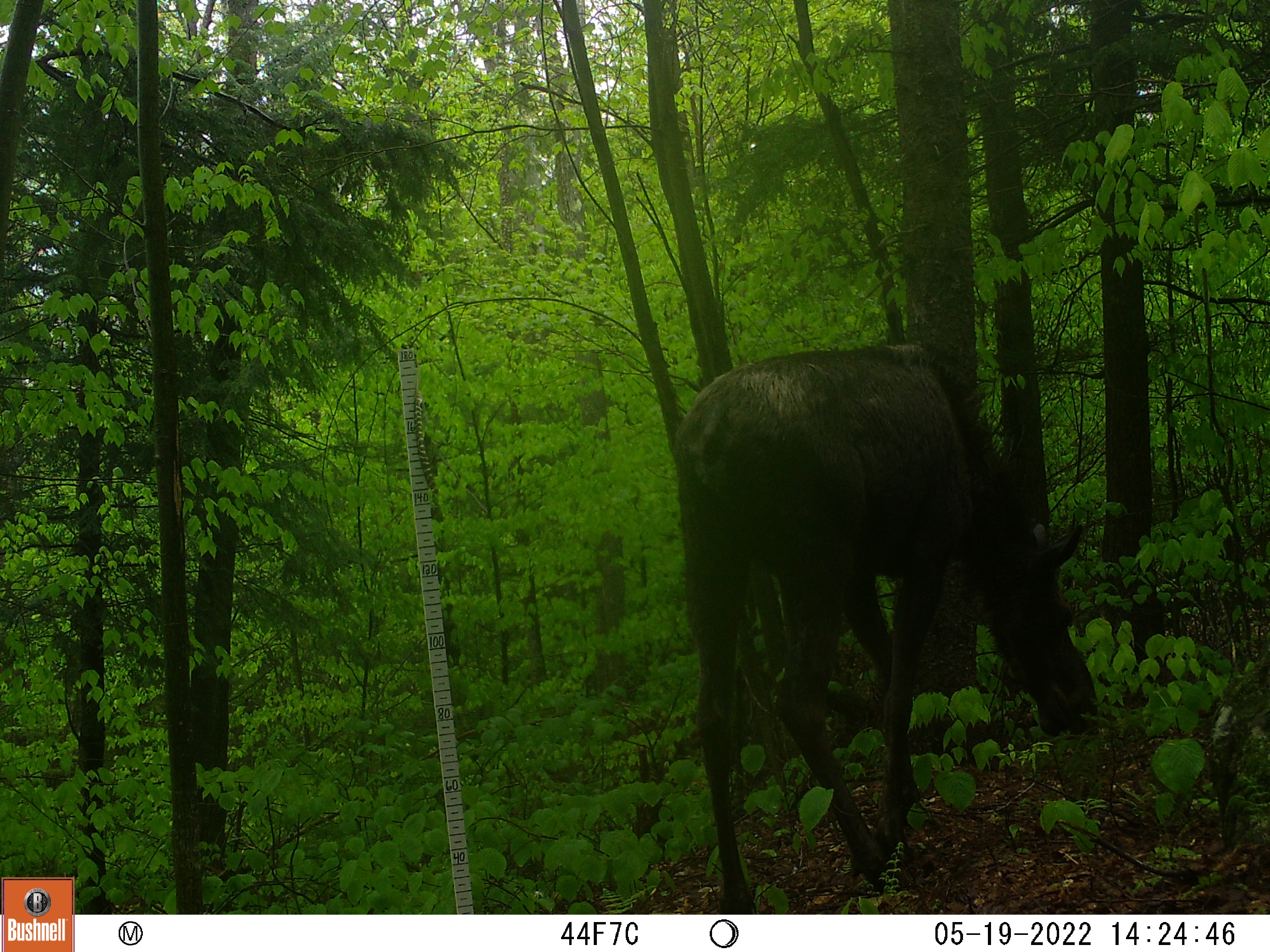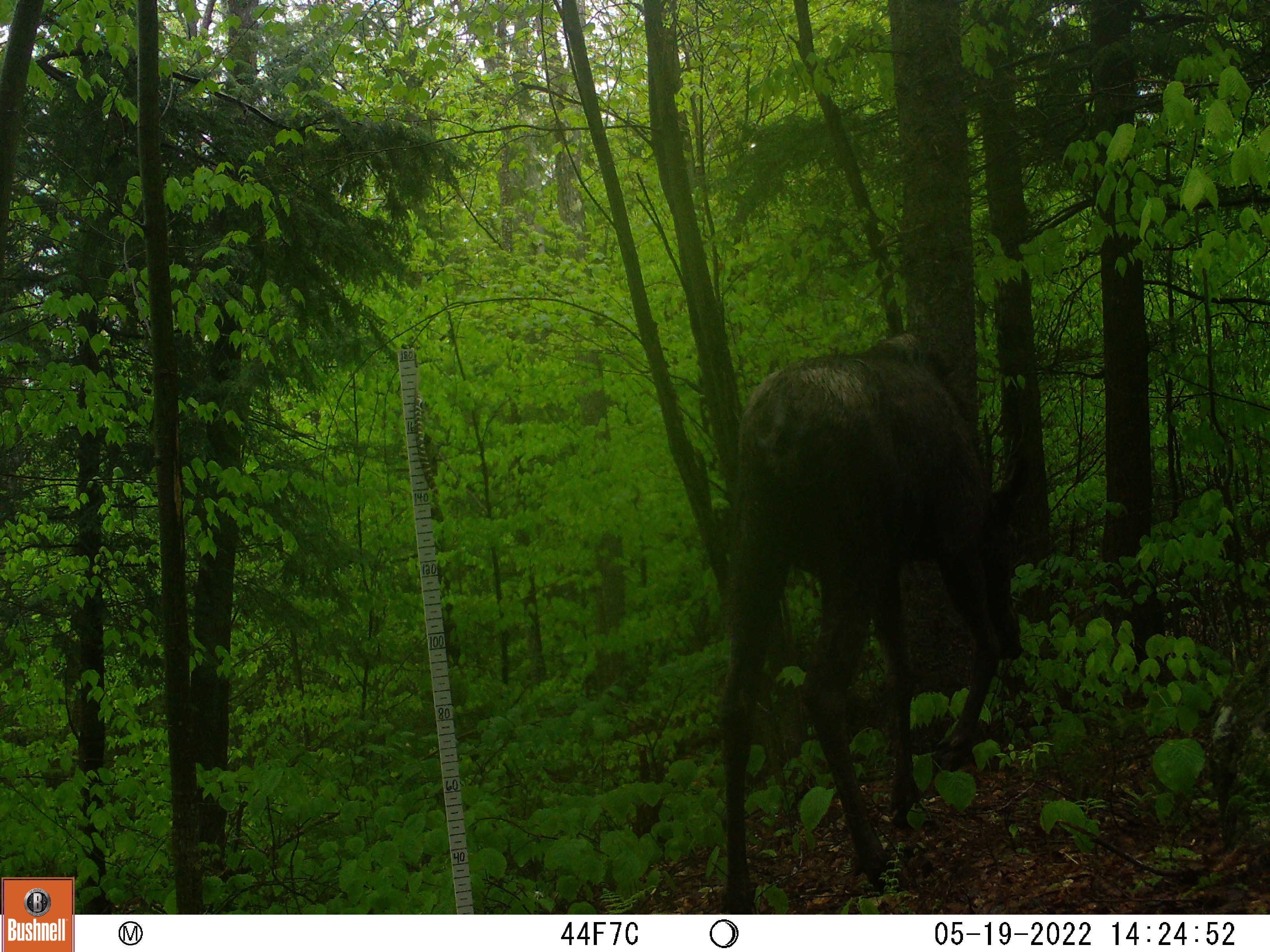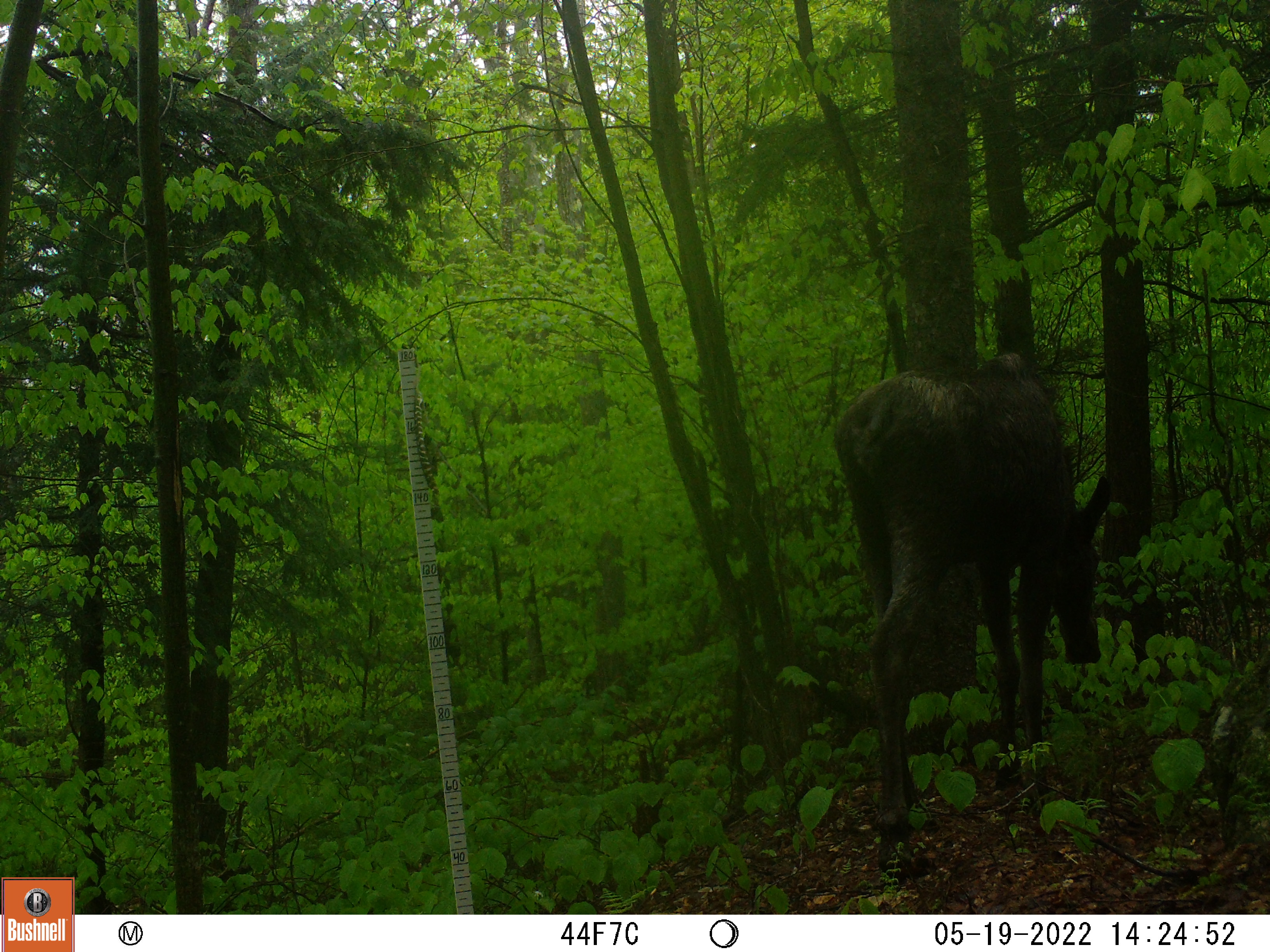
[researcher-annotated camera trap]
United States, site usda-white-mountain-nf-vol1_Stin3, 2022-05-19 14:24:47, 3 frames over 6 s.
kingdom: Animalia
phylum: Chordata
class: Mammalia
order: Artiodactyla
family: Cervidae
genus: Alces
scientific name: Alces alces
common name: moose